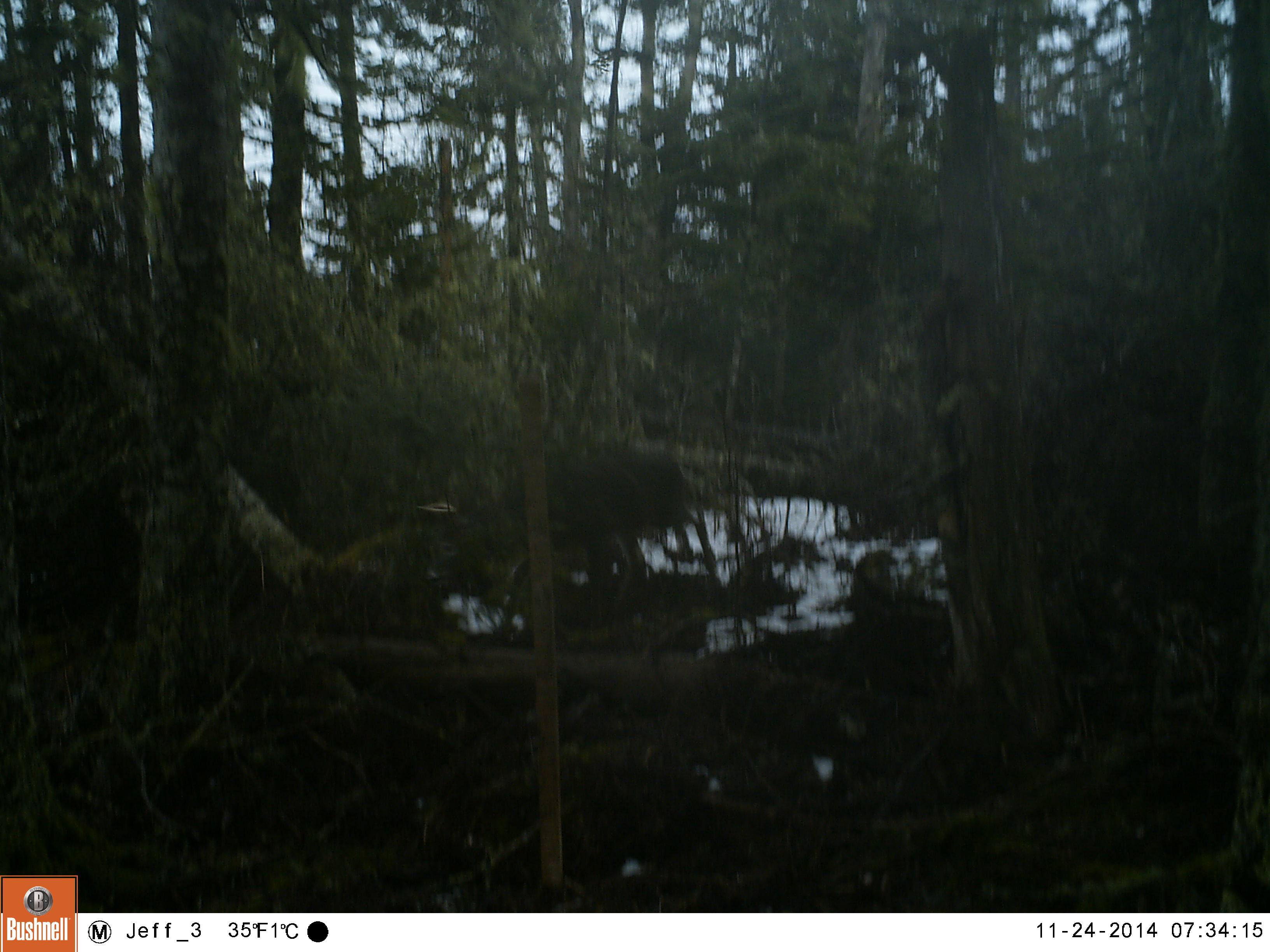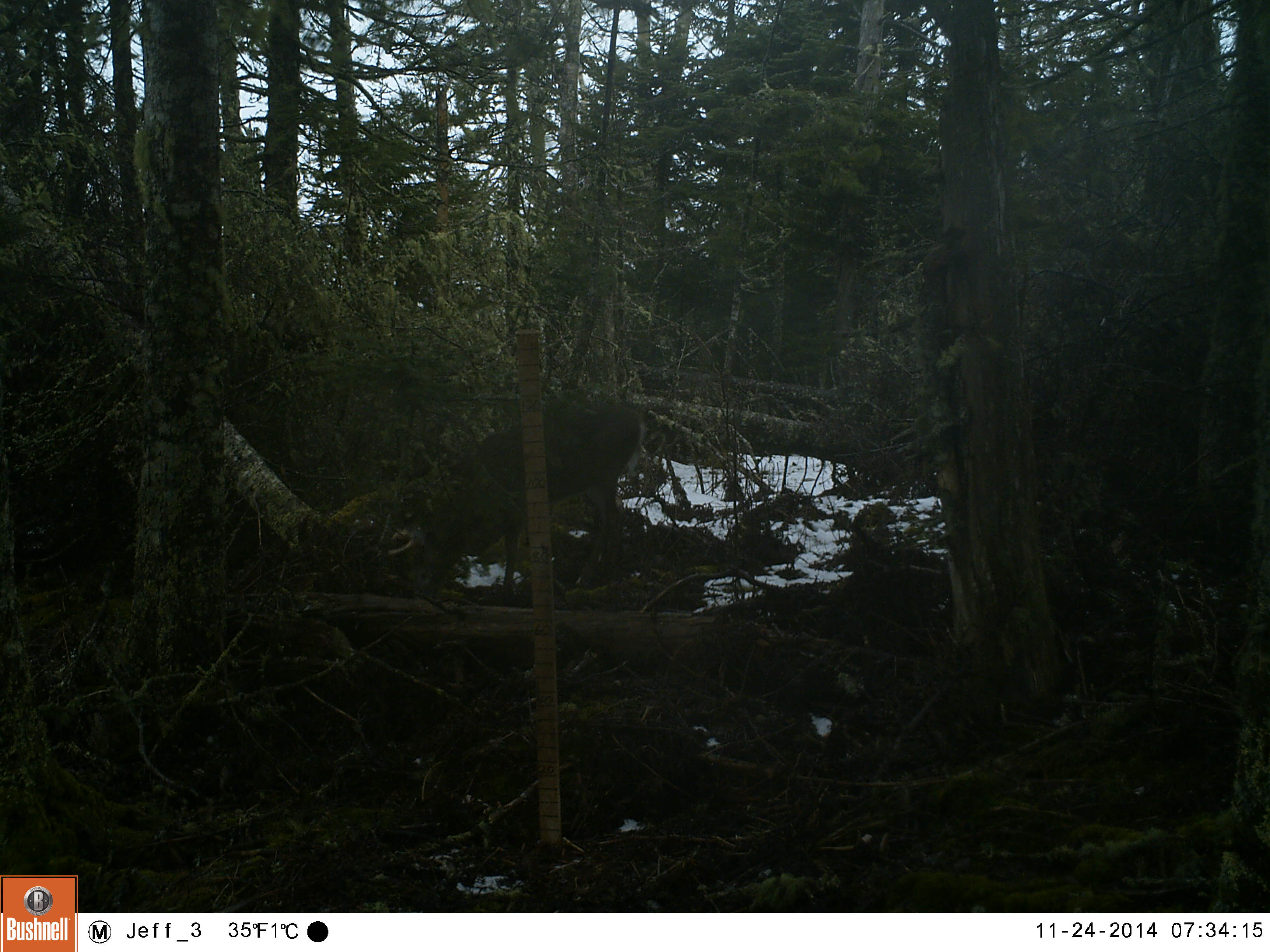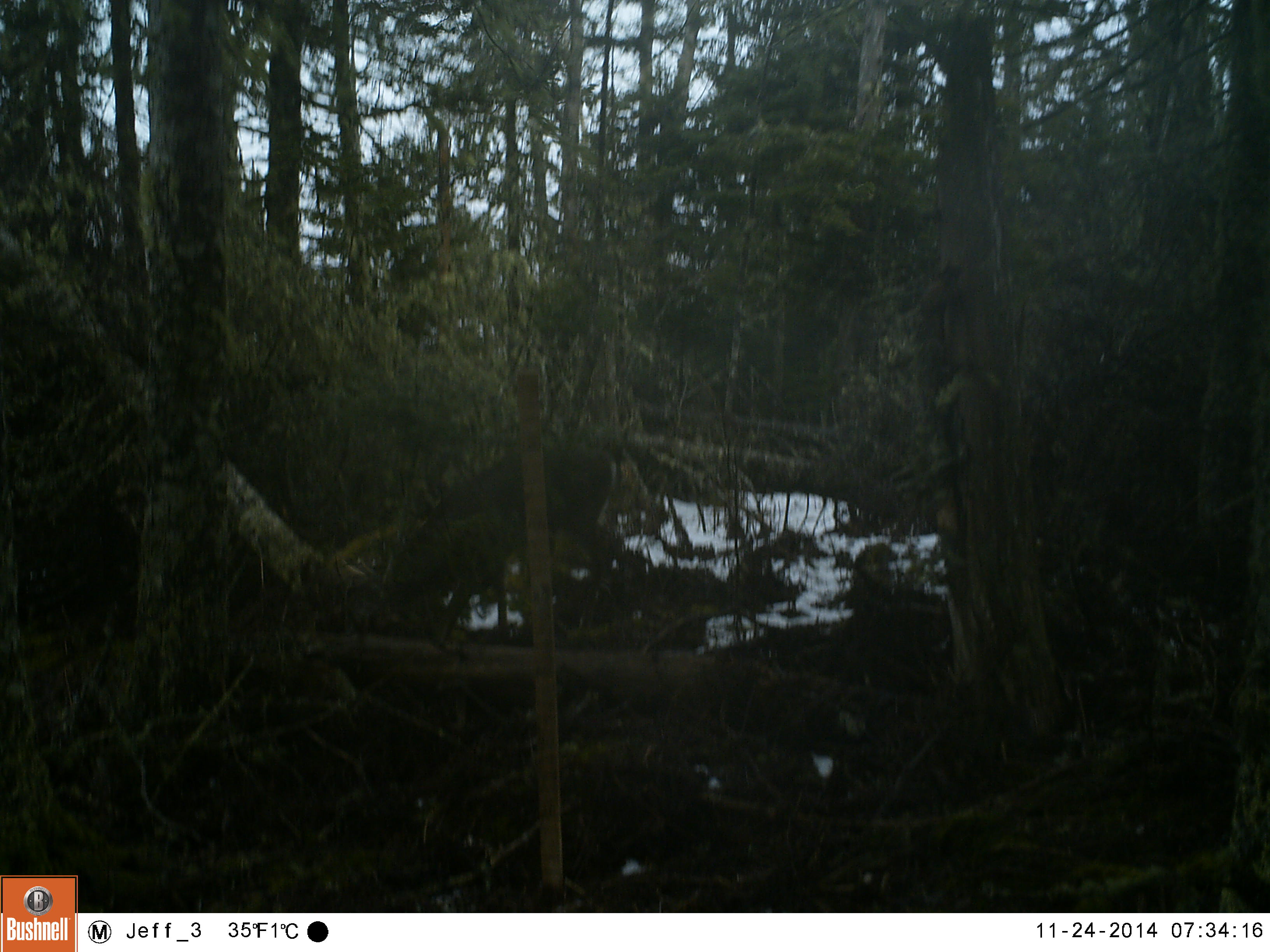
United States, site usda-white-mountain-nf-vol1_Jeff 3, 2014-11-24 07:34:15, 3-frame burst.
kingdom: Animalia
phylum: Chordata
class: Mammalia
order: Artiodactyla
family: Cervidae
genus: Odocoileus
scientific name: Odocoileus virginianus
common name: white-tailed deer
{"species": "white-tailed deer (Odocoileus virginianus)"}